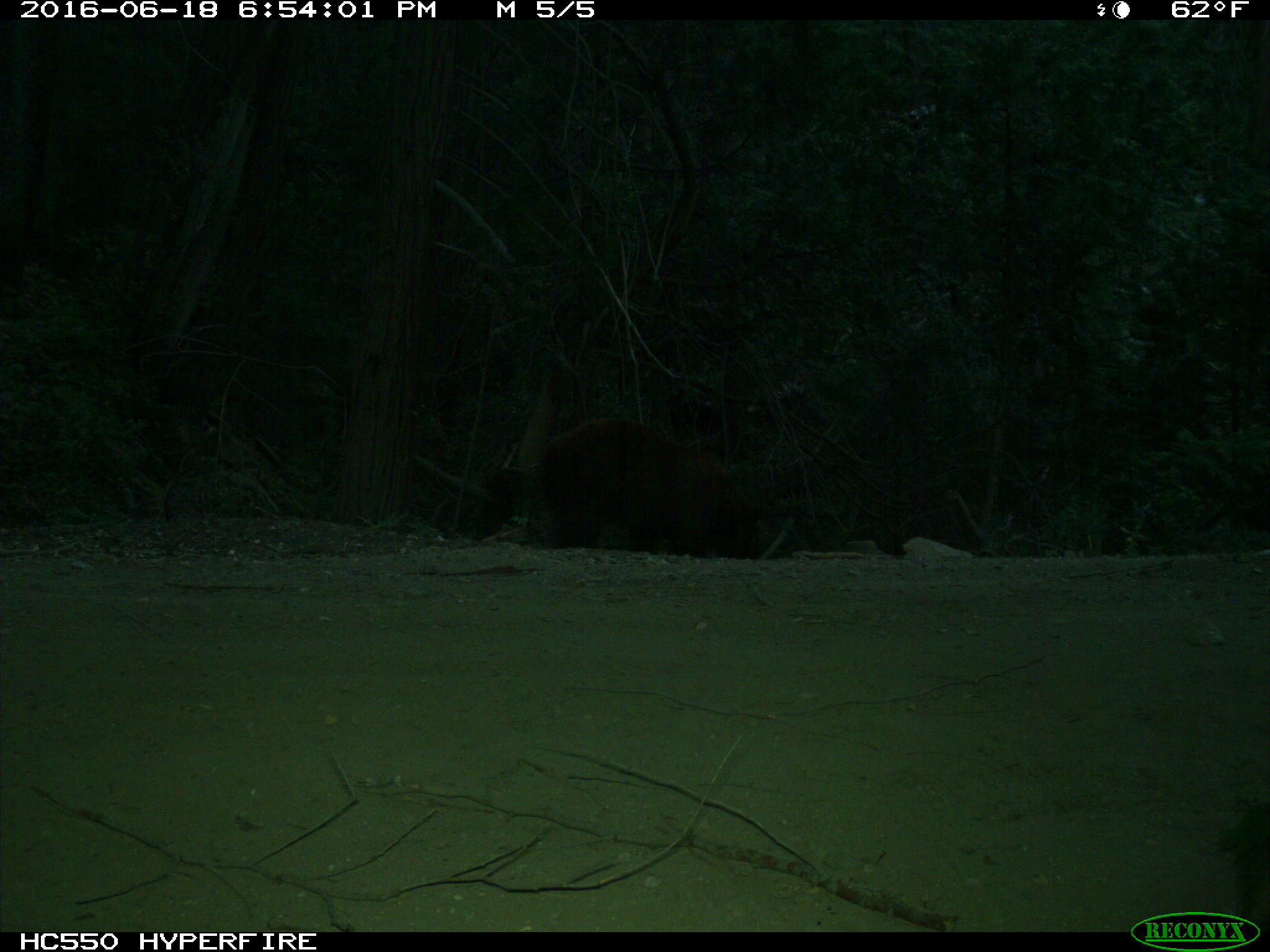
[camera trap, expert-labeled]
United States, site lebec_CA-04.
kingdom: Animalia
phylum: Chordata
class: Mammalia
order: Carnivora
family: Ursidae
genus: Ursus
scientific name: Ursus americanus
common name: american black bear